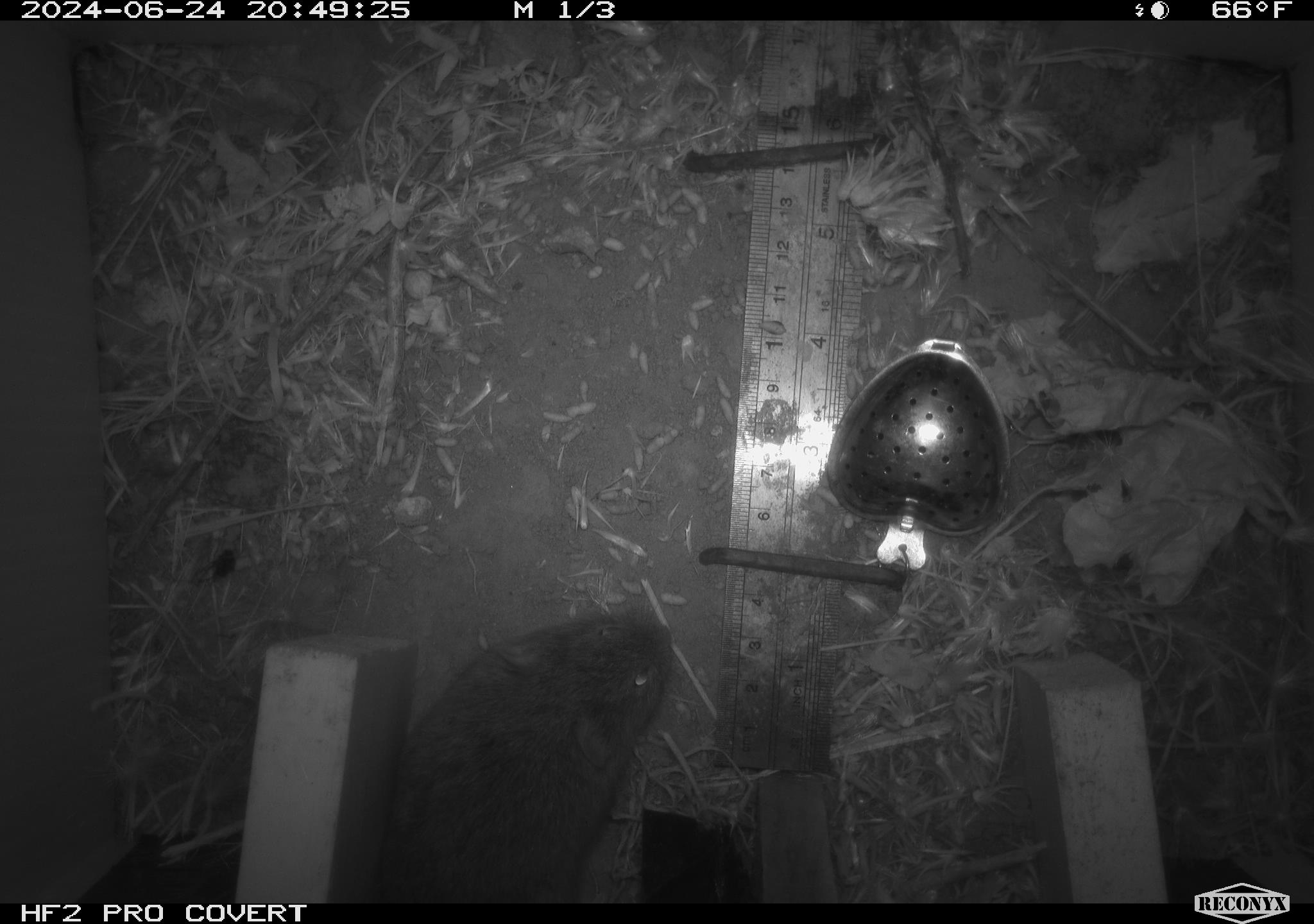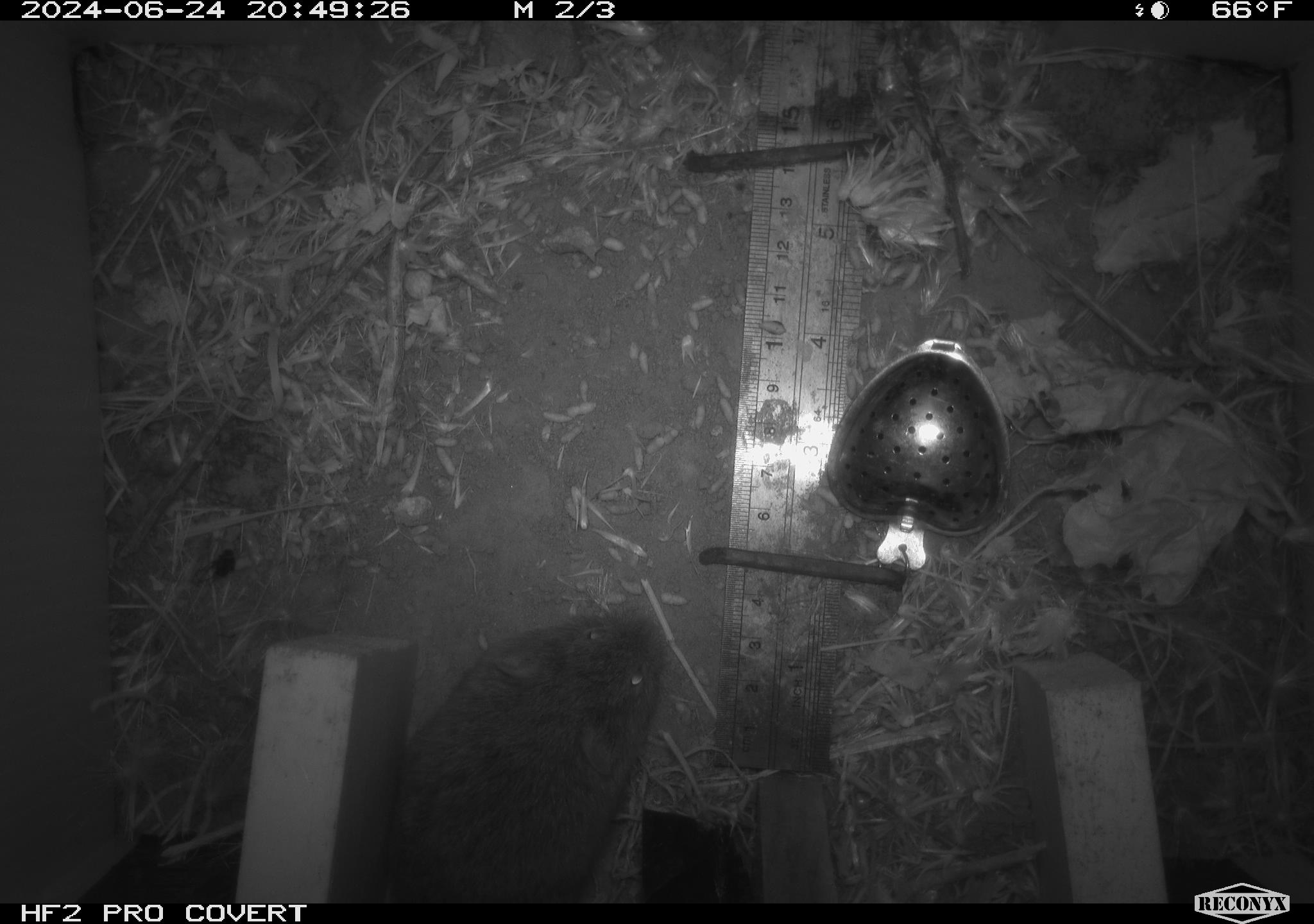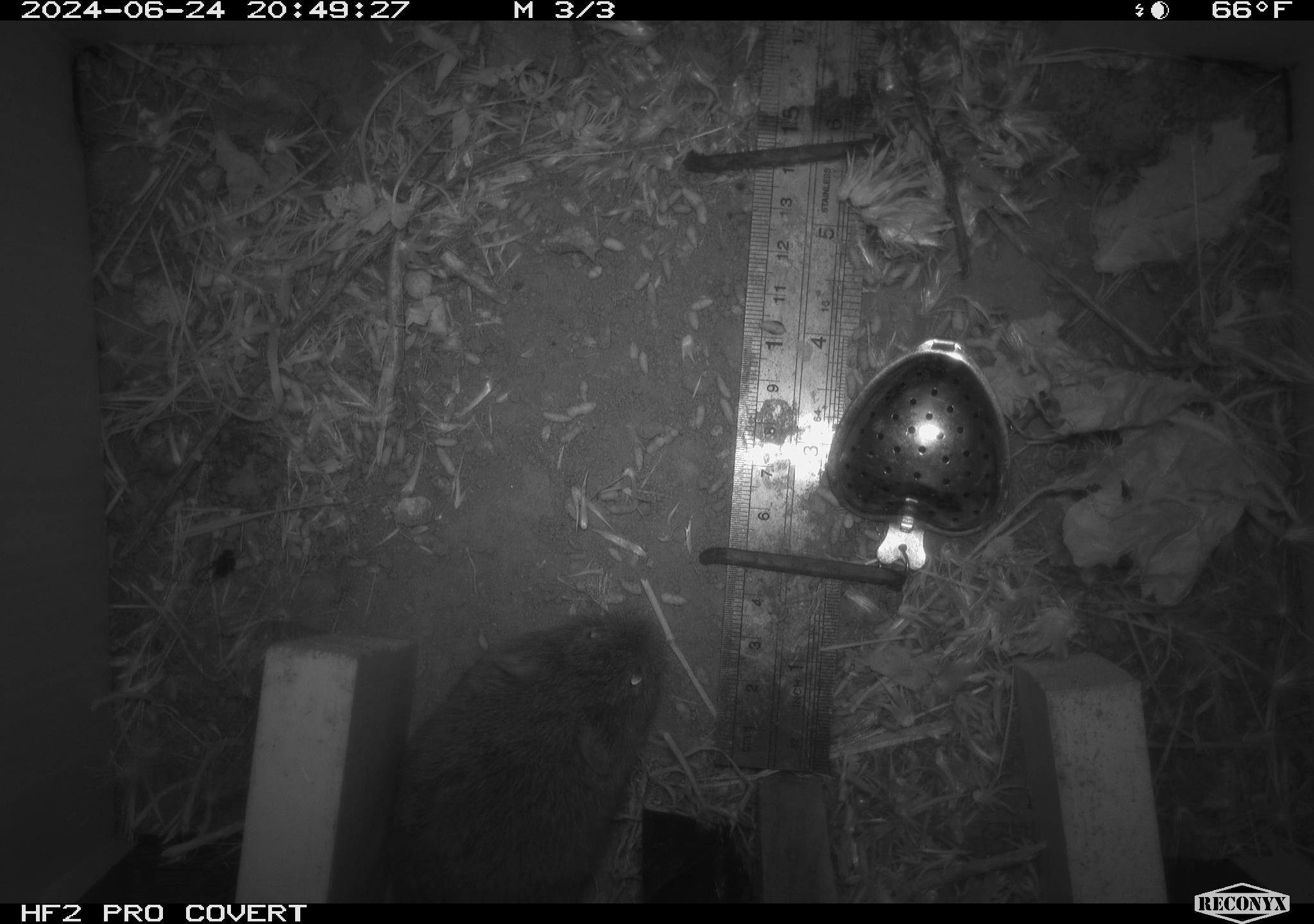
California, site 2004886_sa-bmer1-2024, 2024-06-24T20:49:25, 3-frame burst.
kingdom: Animalia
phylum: Chordata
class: Mammalia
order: Rodentia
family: Cricetidae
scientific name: Cricetidae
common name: hamsters, voles, lemmings, and allies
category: cricetidae family